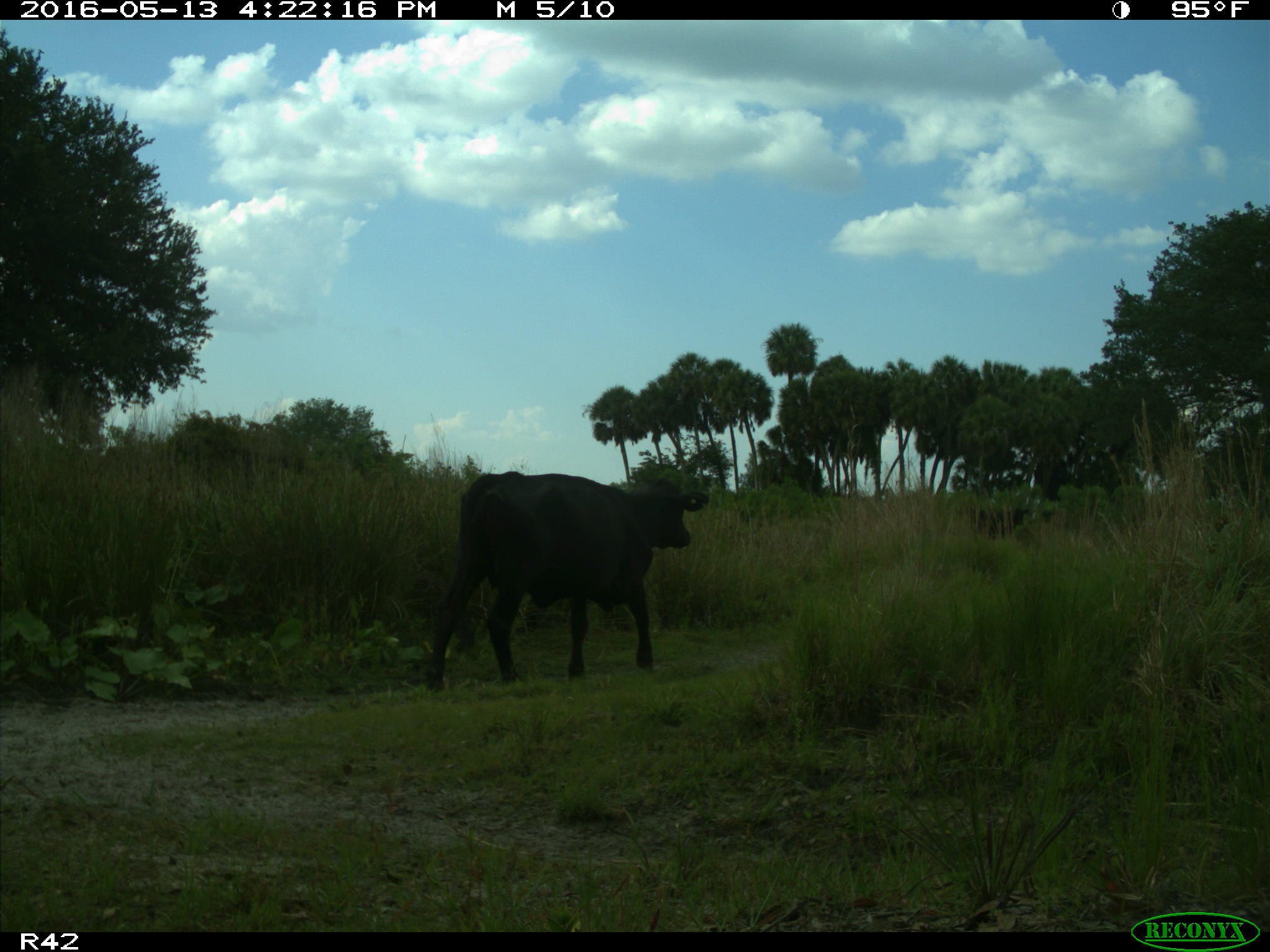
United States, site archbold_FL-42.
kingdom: Animalia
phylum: Chordata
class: Mammalia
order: Artiodactyla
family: Bovidae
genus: Bos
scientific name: Bos taurus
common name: domestic cow